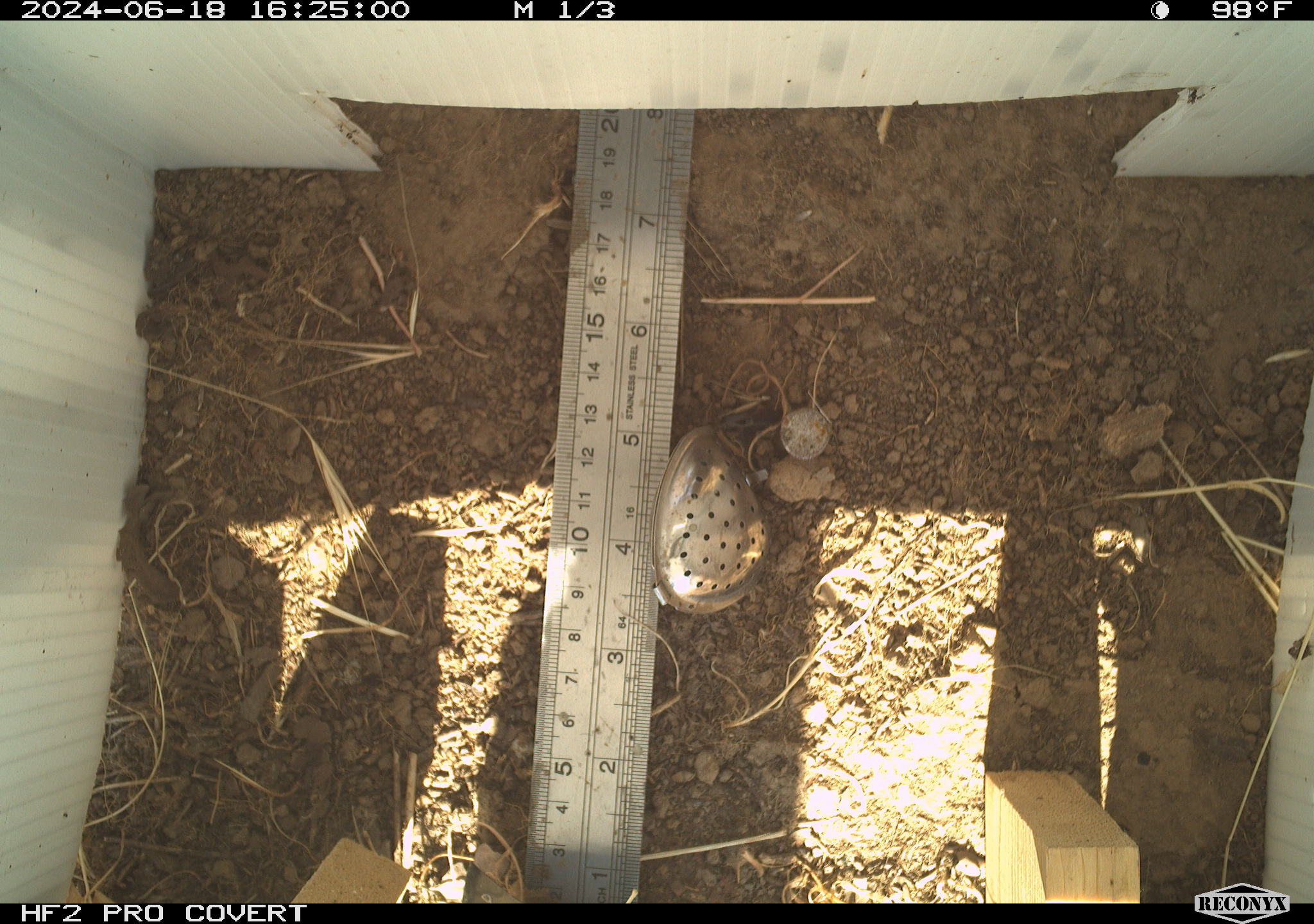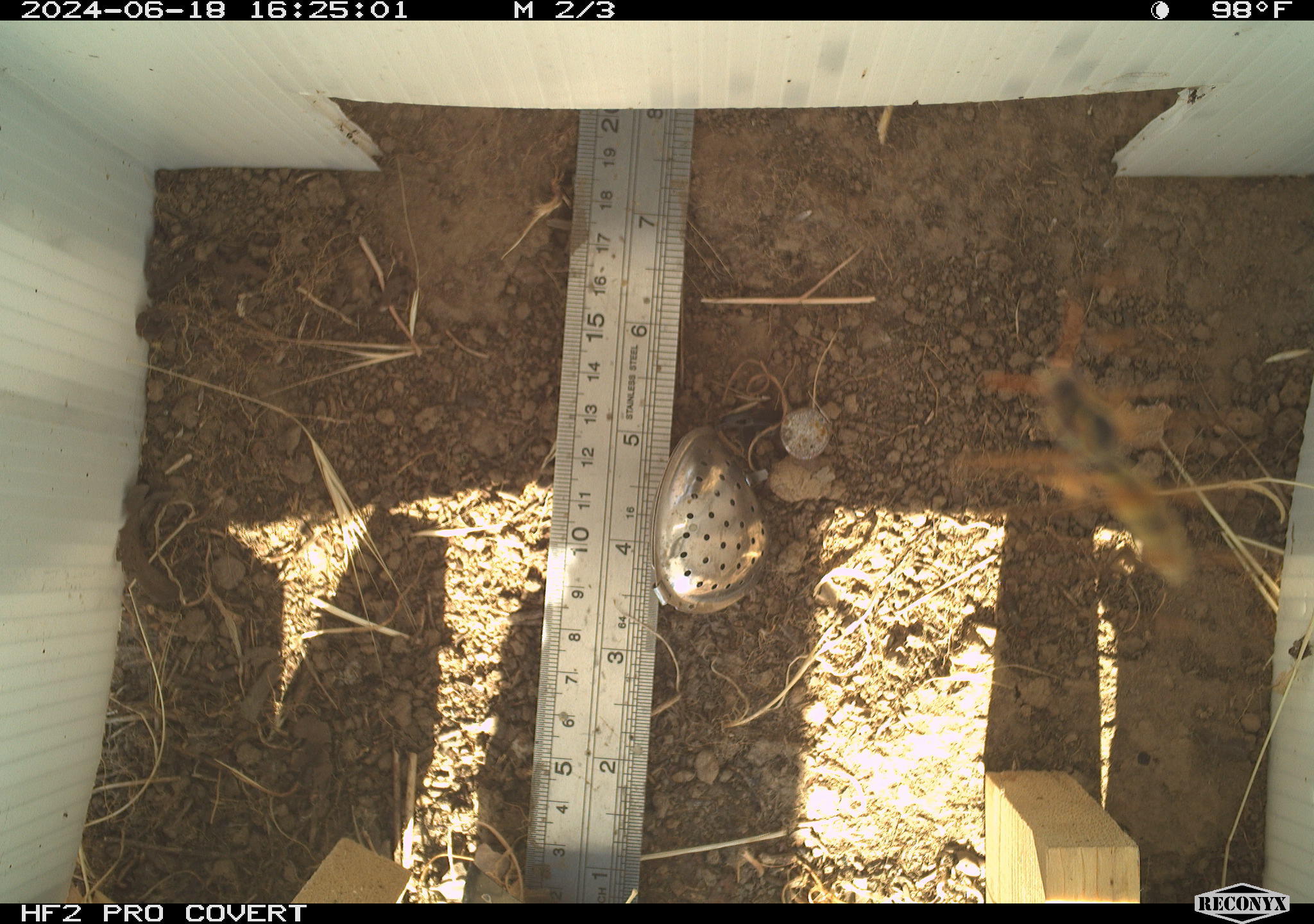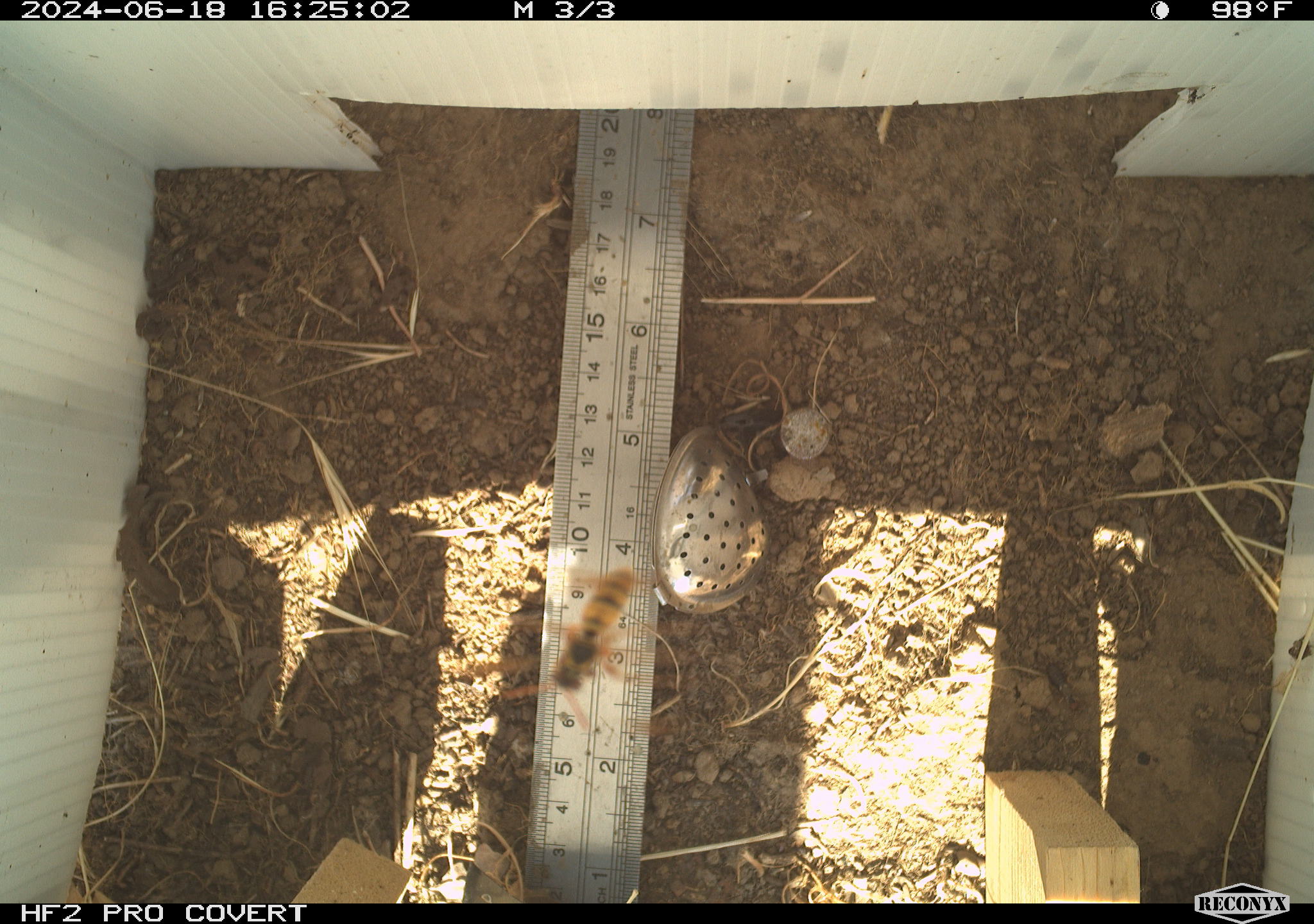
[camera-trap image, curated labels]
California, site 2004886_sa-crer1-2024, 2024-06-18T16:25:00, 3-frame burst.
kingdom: Animalia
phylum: Arthropoda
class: Insecta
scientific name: Insecta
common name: insect